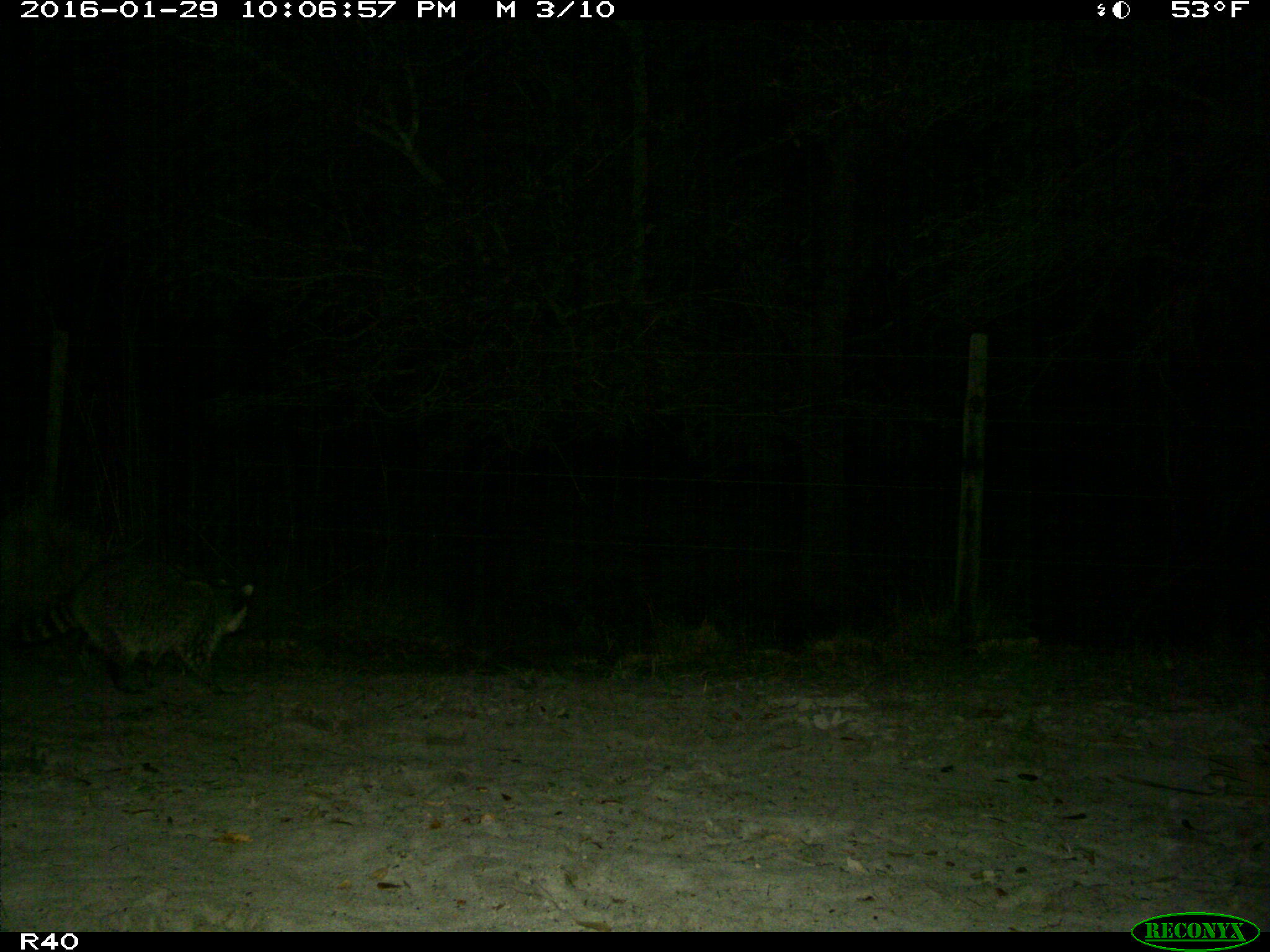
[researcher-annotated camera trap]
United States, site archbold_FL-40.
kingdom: Animalia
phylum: Chordata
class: Mammalia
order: Carnivora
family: Procyonidae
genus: Procyon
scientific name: Procyon lotor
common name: common raccoon